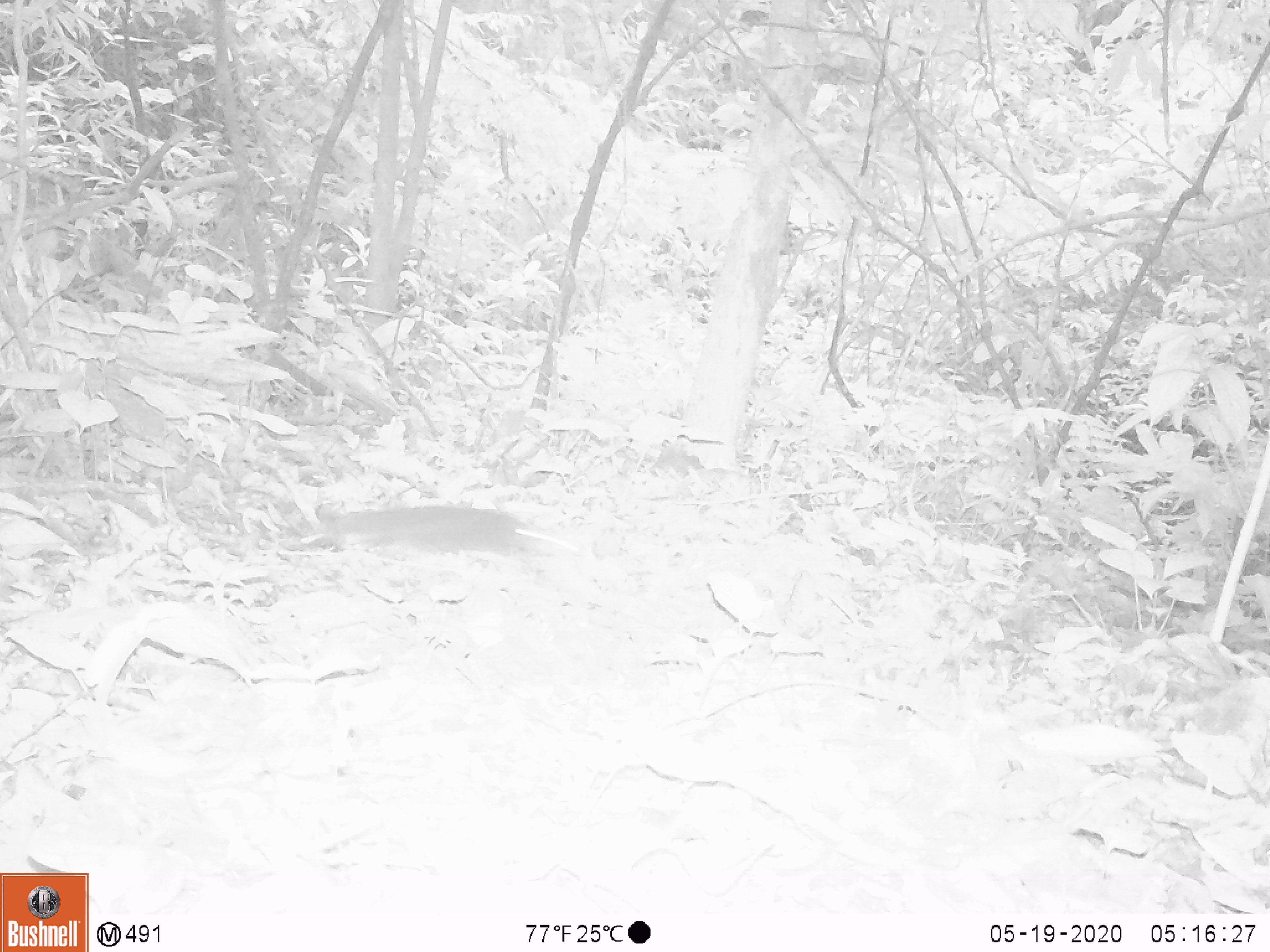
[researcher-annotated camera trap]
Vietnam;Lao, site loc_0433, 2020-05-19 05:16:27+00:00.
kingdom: Animalia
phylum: Chordata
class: Mammalia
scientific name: Mammalia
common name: mammal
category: unidentified small mammal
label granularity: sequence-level